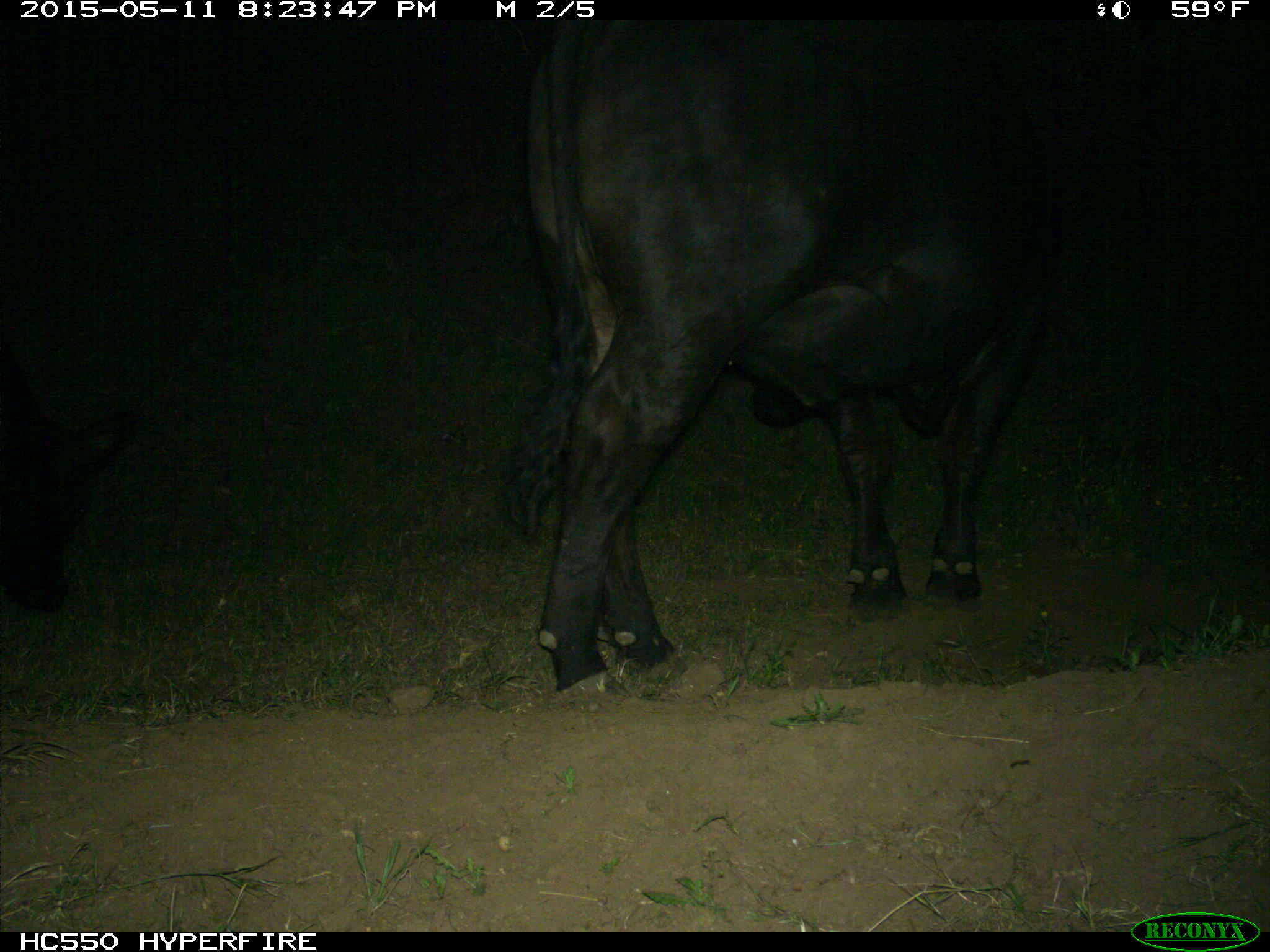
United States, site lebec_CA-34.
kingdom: Animalia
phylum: Chordata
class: Mammalia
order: Artiodactyla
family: Bovidae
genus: Bos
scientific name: Bos taurus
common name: domestic cow